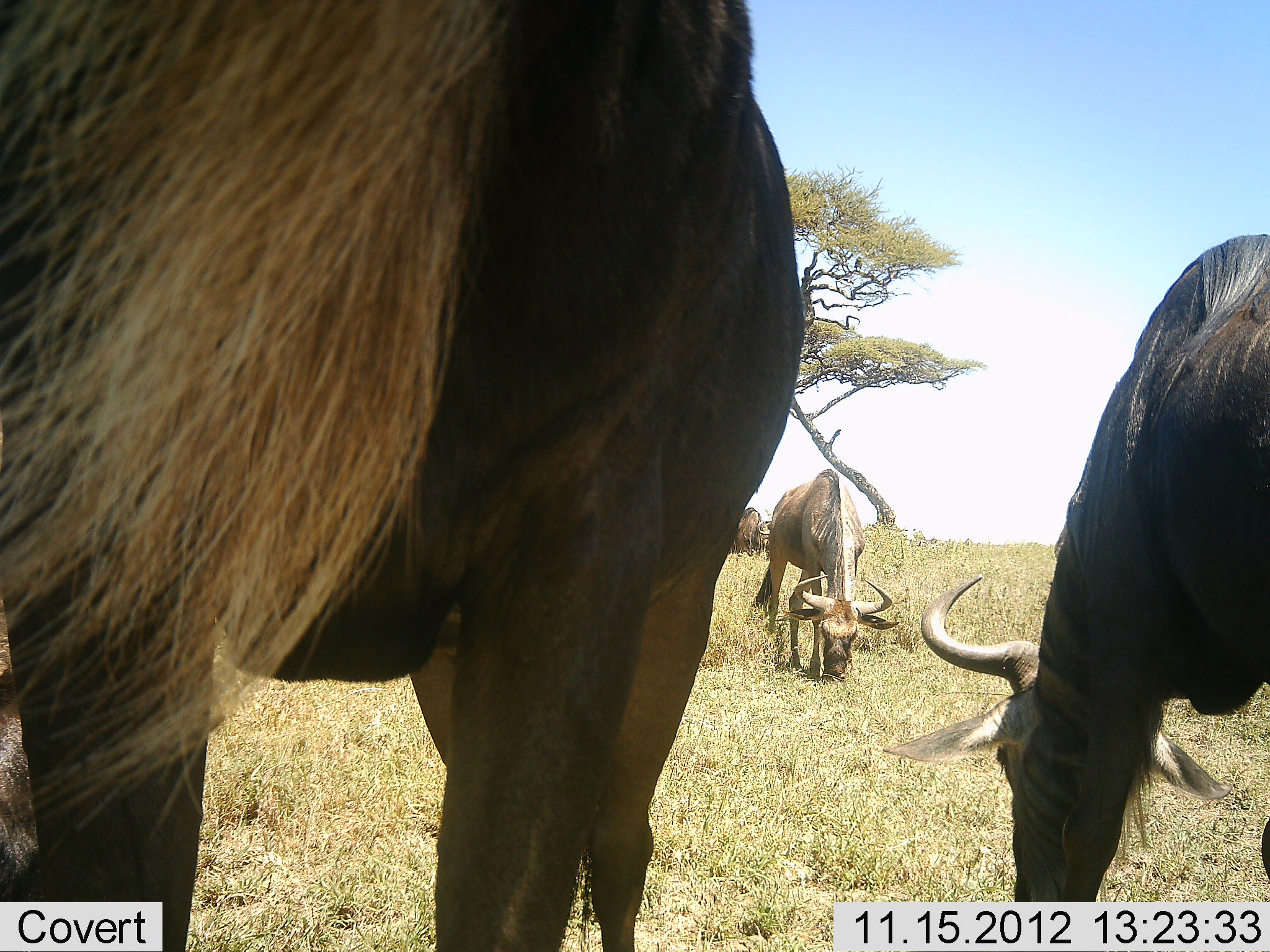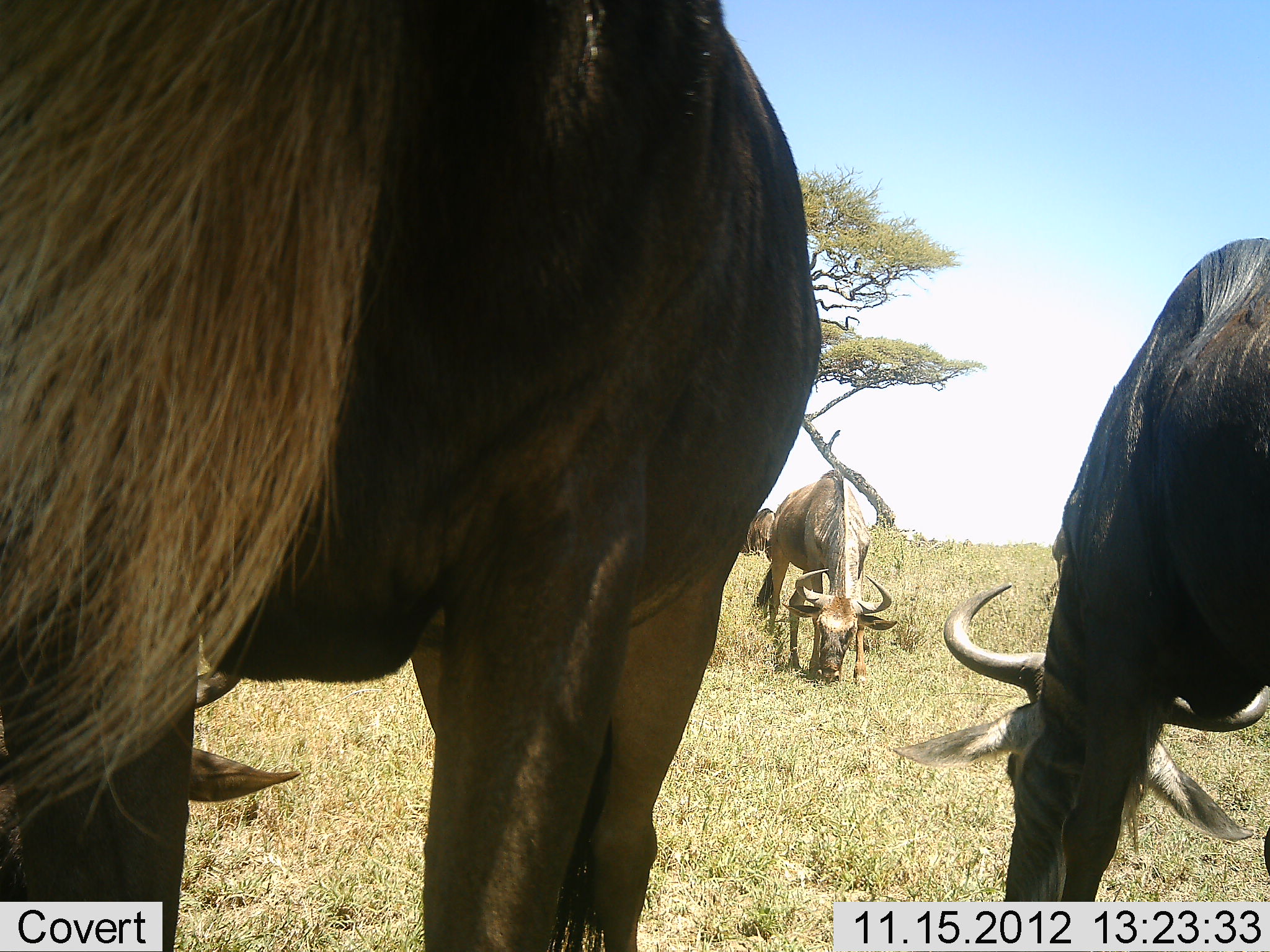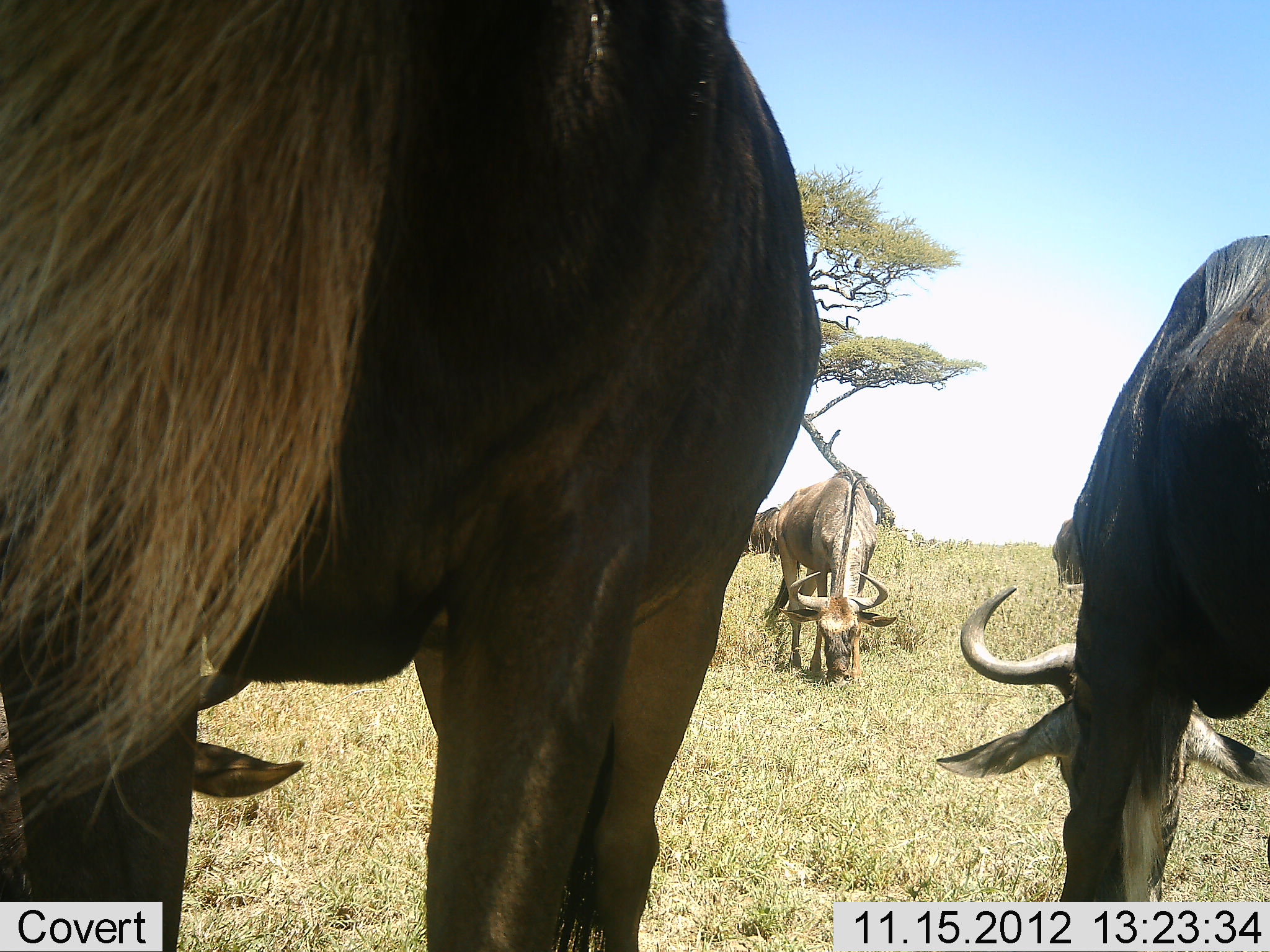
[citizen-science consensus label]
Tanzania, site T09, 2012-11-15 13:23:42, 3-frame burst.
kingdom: Animalia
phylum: Chordata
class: Mammalia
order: Artiodactyla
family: Bovidae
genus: Connochaetes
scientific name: Connochaetes taurinus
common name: blue wildebeest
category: wildebeest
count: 5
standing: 60%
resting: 20%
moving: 10%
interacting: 0%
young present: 0%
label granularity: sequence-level